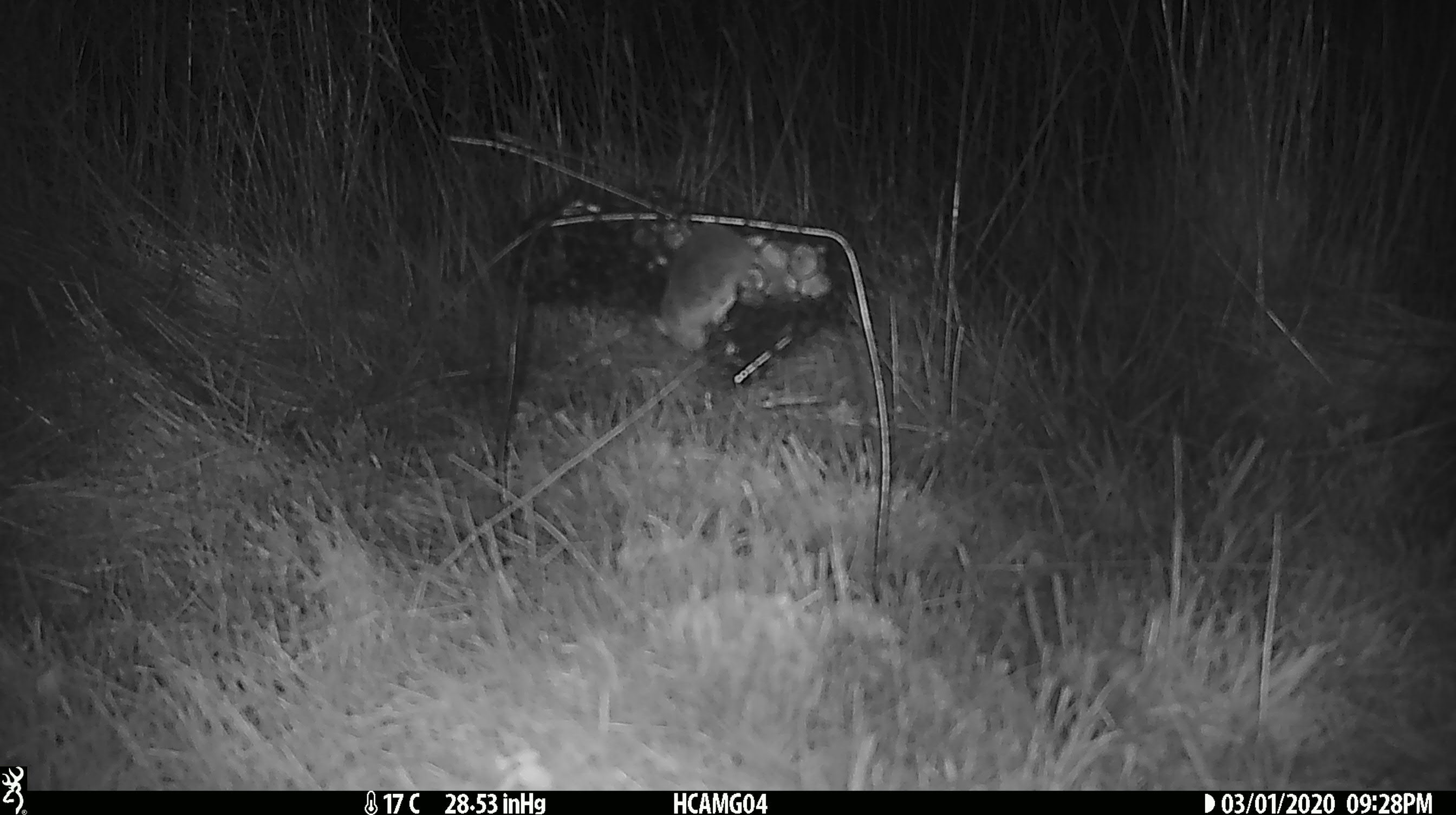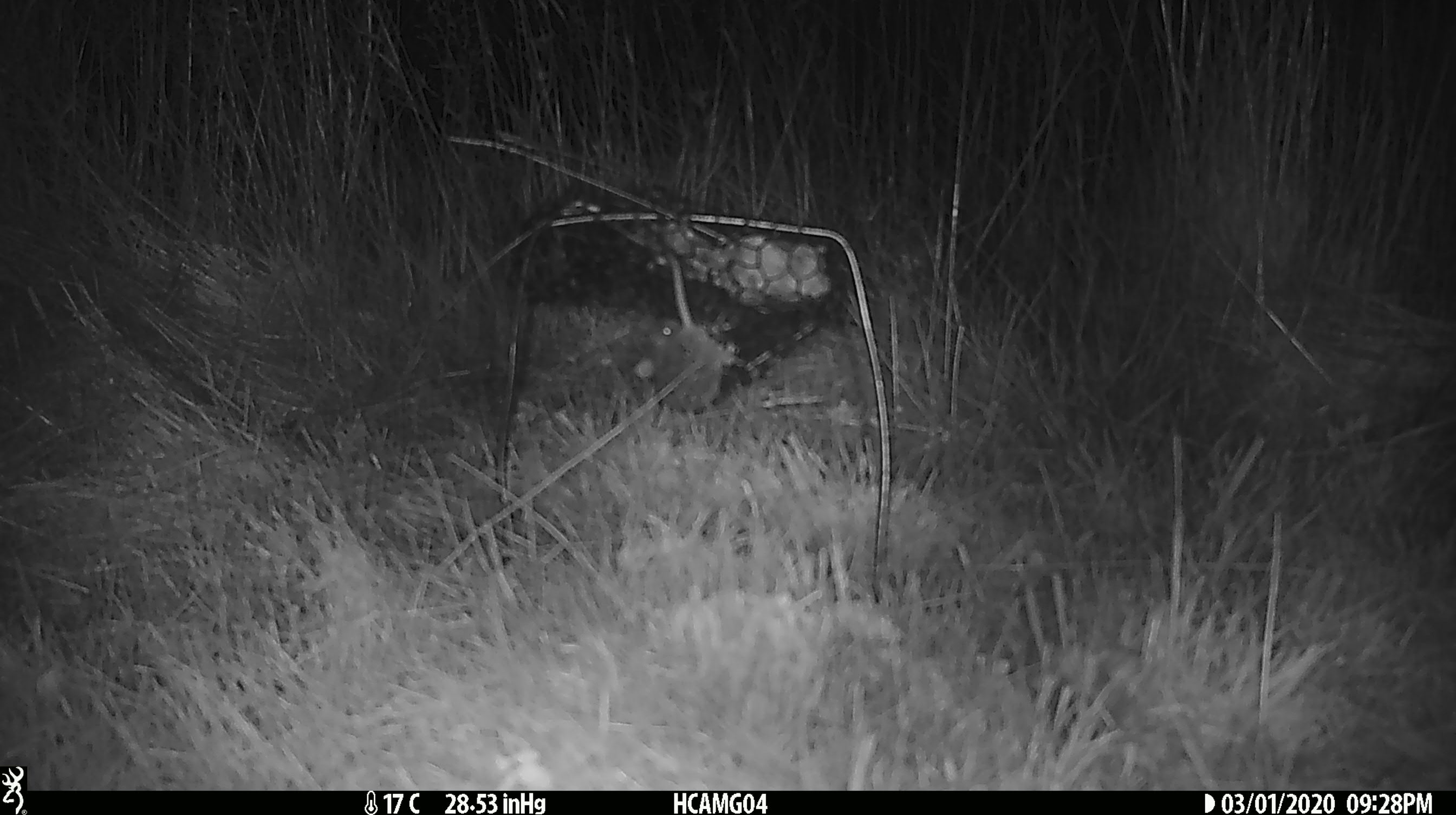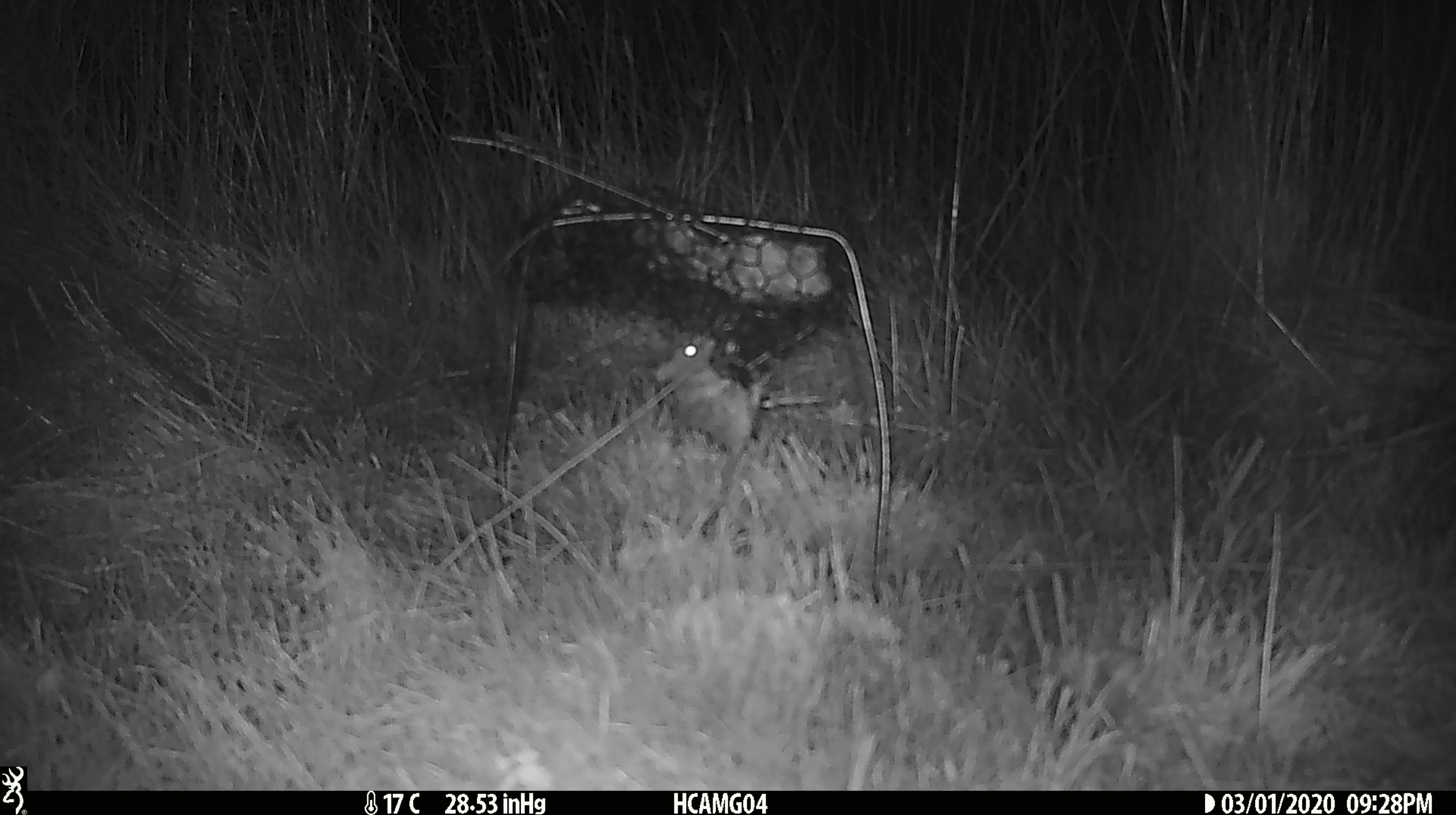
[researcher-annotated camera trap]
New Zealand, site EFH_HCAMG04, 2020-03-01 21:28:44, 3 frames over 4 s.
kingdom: Animalia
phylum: Chordata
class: Mammalia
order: Rodentia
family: Muridae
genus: Mus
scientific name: Mus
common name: mouse